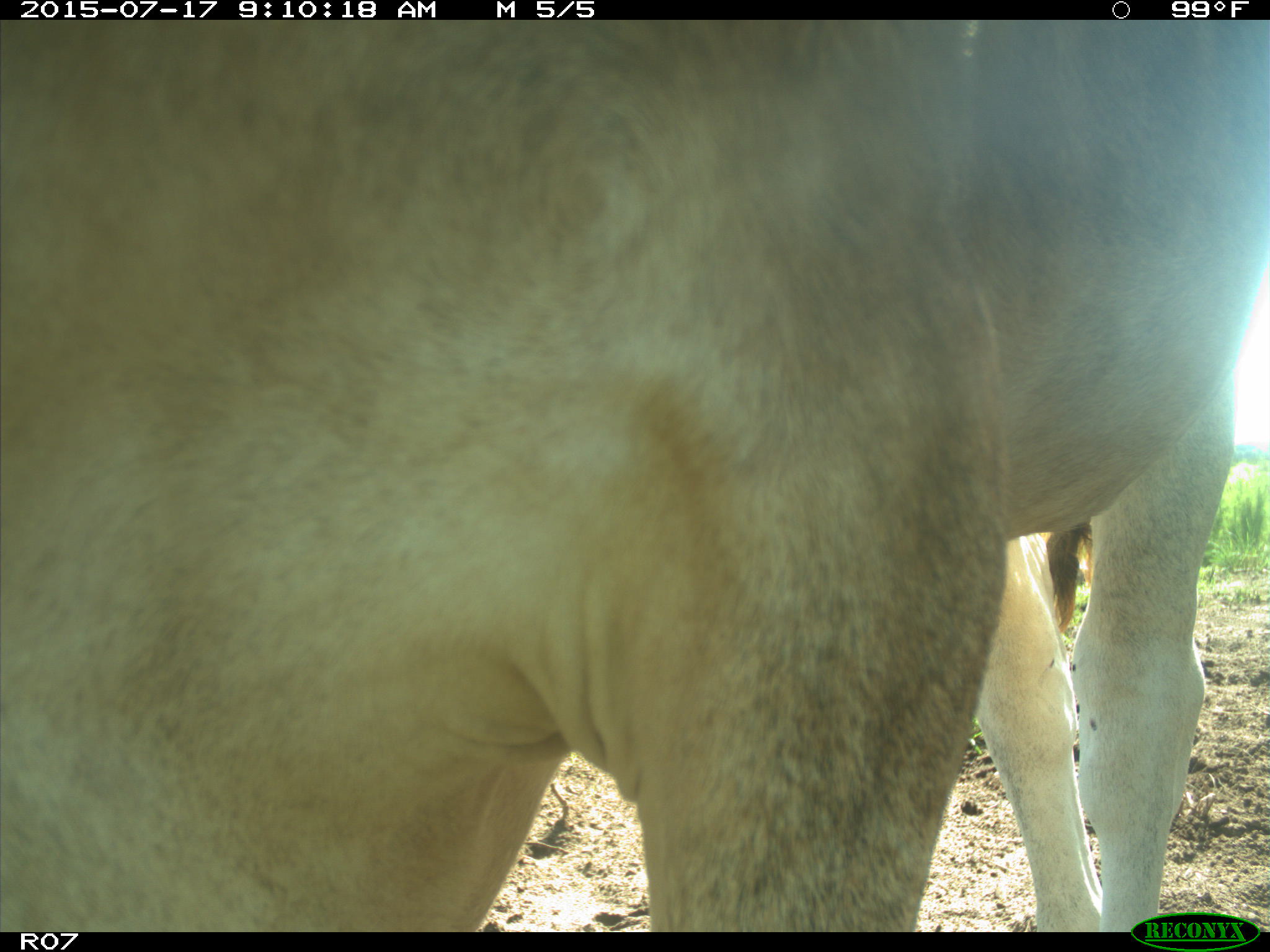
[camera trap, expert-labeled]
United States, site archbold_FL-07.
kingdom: Animalia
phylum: Chordata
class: Mammalia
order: Artiodactyla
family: Bovidae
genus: Bos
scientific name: Bos taurus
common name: domestic cow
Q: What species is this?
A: Bos taurus (domestic cow).